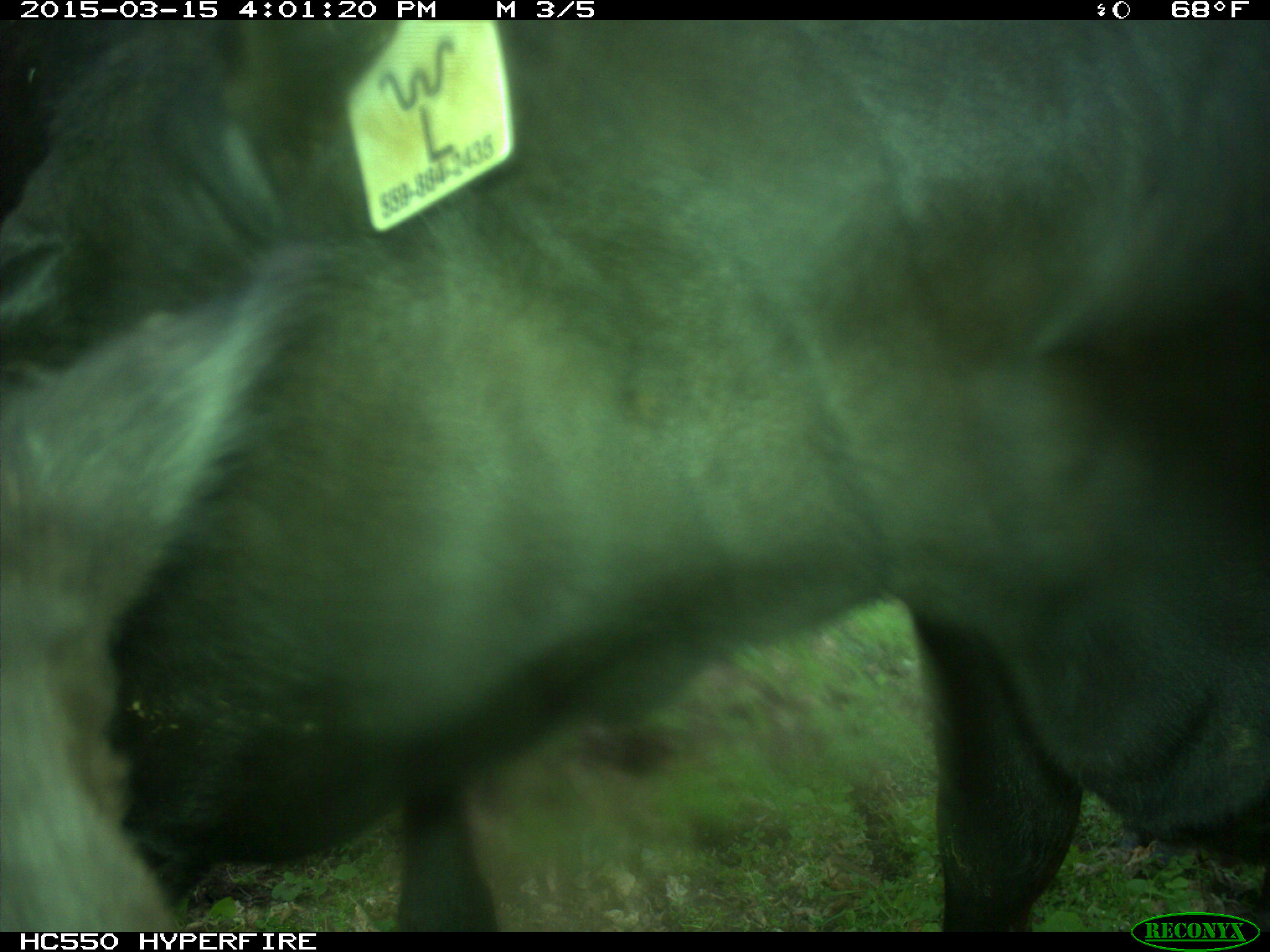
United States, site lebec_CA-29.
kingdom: Animalia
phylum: Chordata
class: Mammalia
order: Artiodactyla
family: Bovidae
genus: Bos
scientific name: Bos taurus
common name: domestic cow